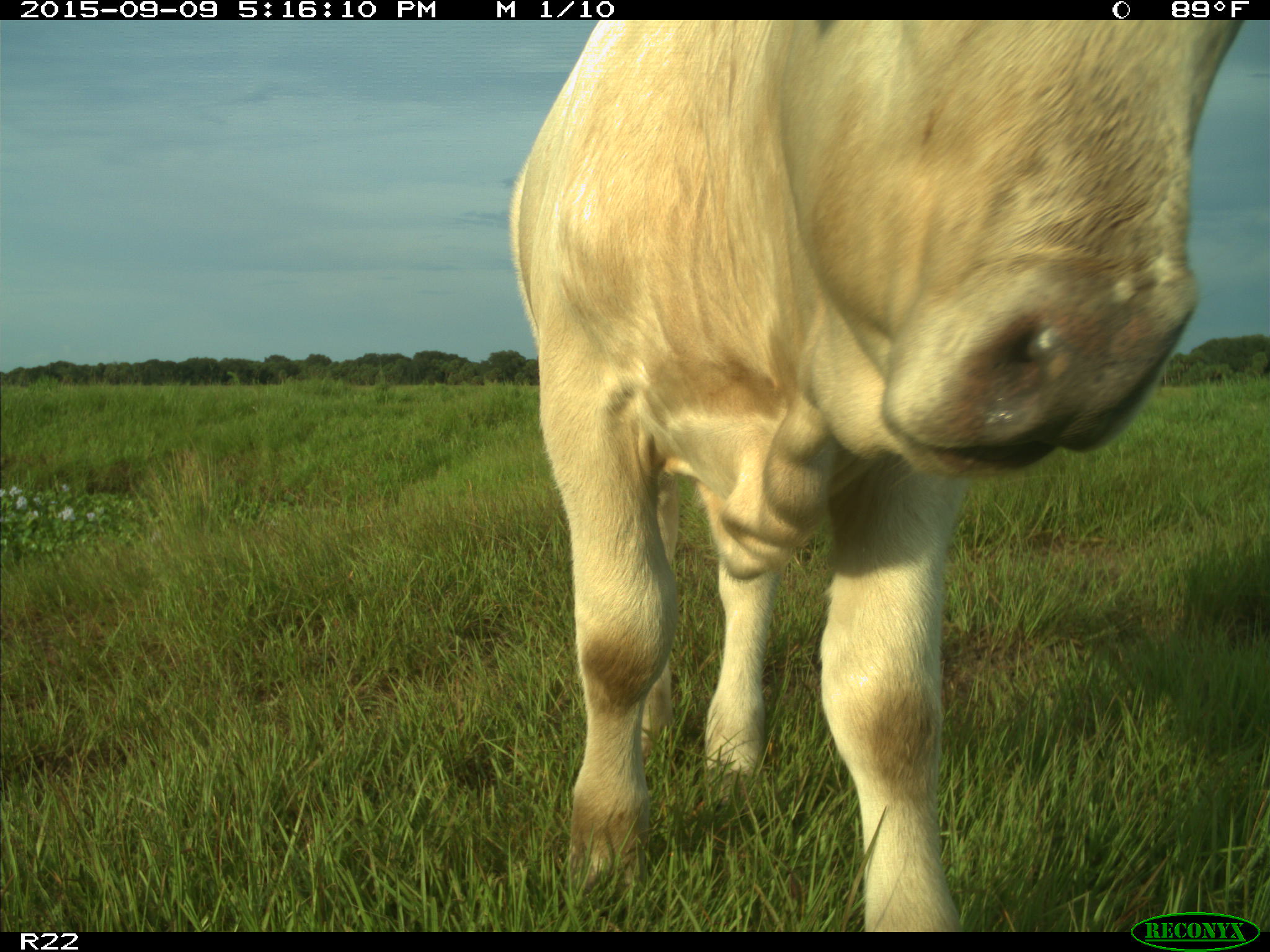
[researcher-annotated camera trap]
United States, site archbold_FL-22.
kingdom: Animalia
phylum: Chordata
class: Mammalia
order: Artiodactyla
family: Bovidae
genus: Bos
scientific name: Bos taurus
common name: domestic cow